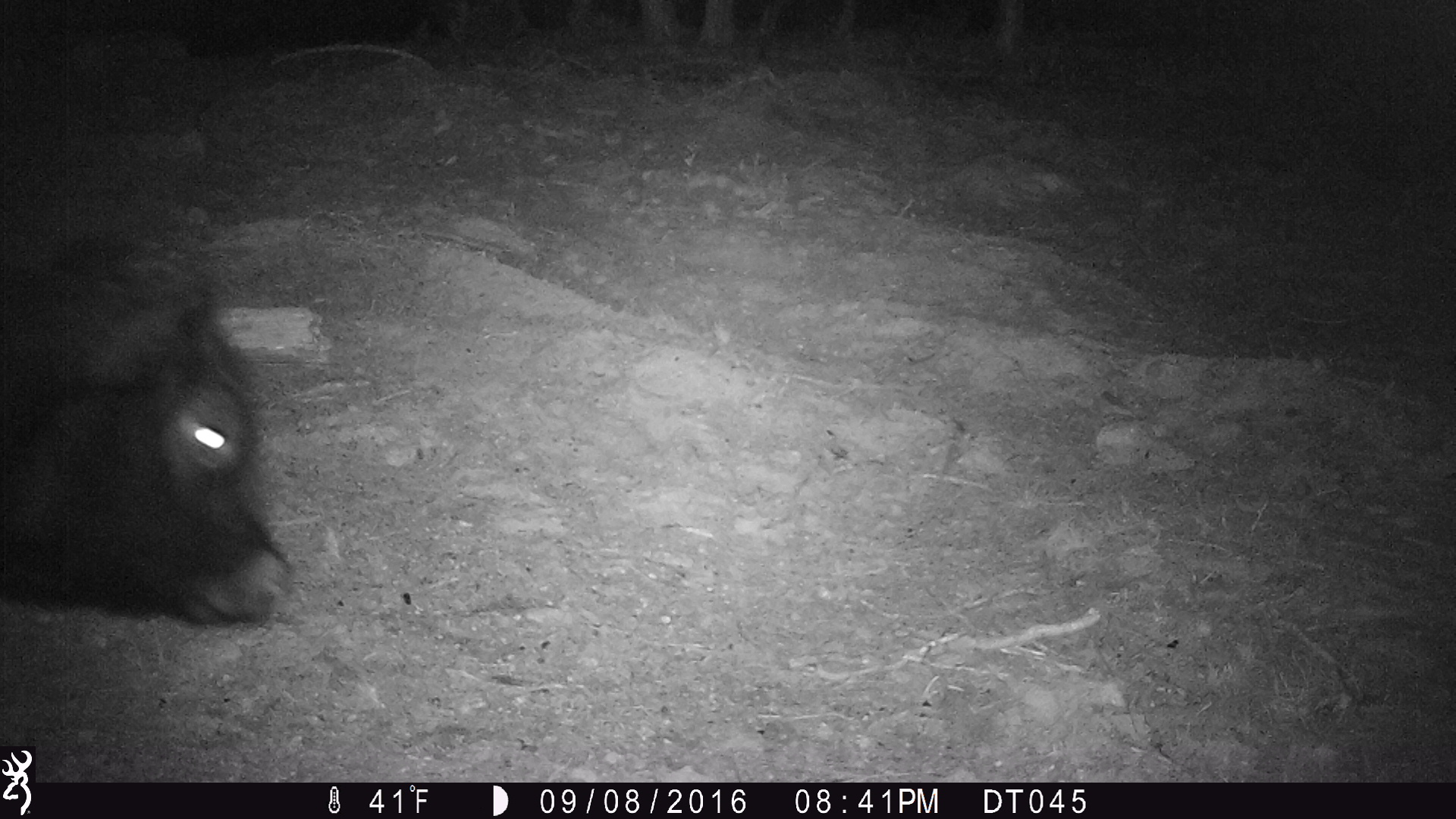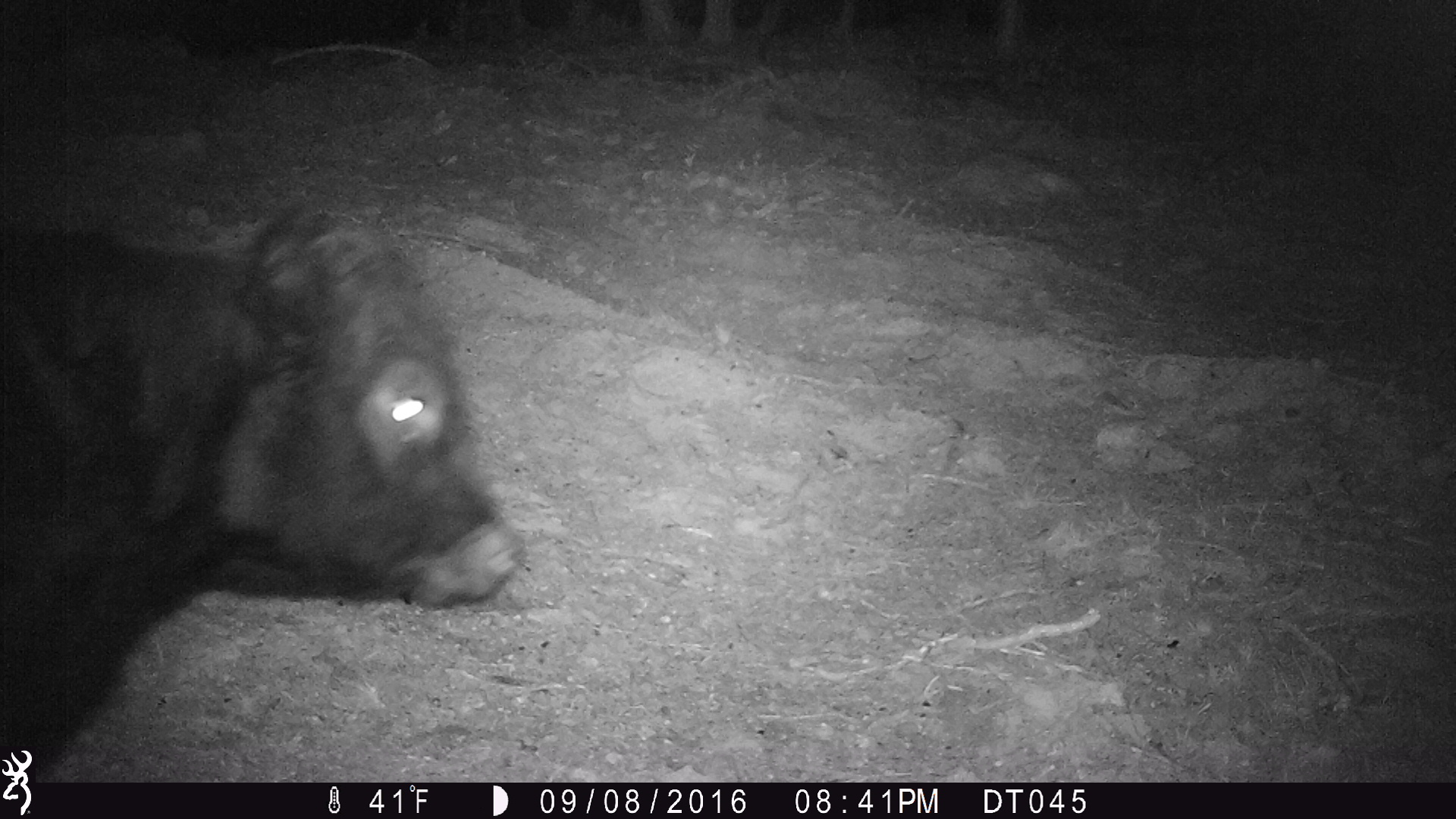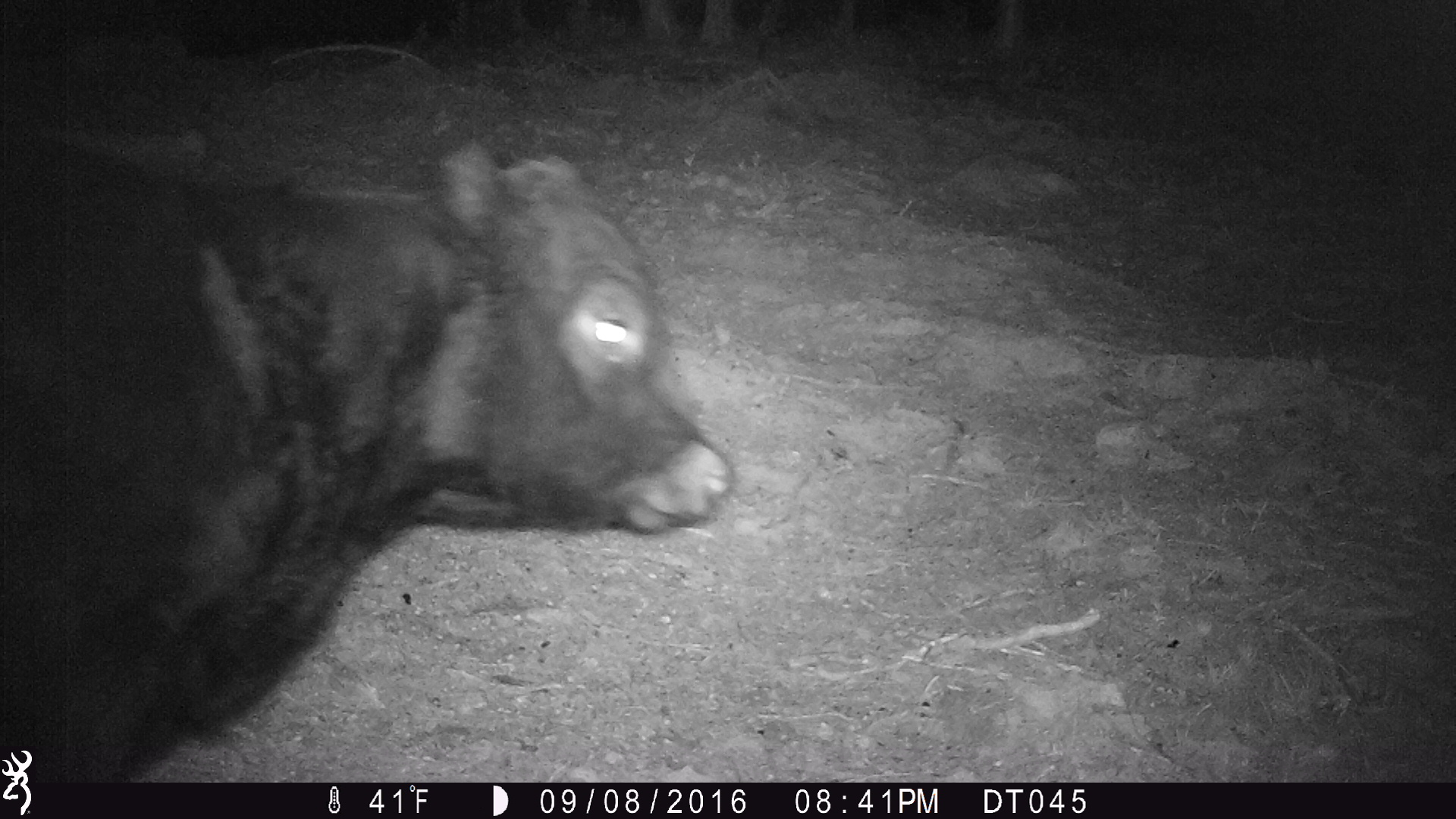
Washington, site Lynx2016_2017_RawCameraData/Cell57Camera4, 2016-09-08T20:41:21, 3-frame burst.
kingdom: Animalia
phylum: Chordata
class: Mammalia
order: Artiodactyla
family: Bovidae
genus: Bos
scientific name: Bos taurus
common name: domestic cattle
Domestic cattle (Bos taurus). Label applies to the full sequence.